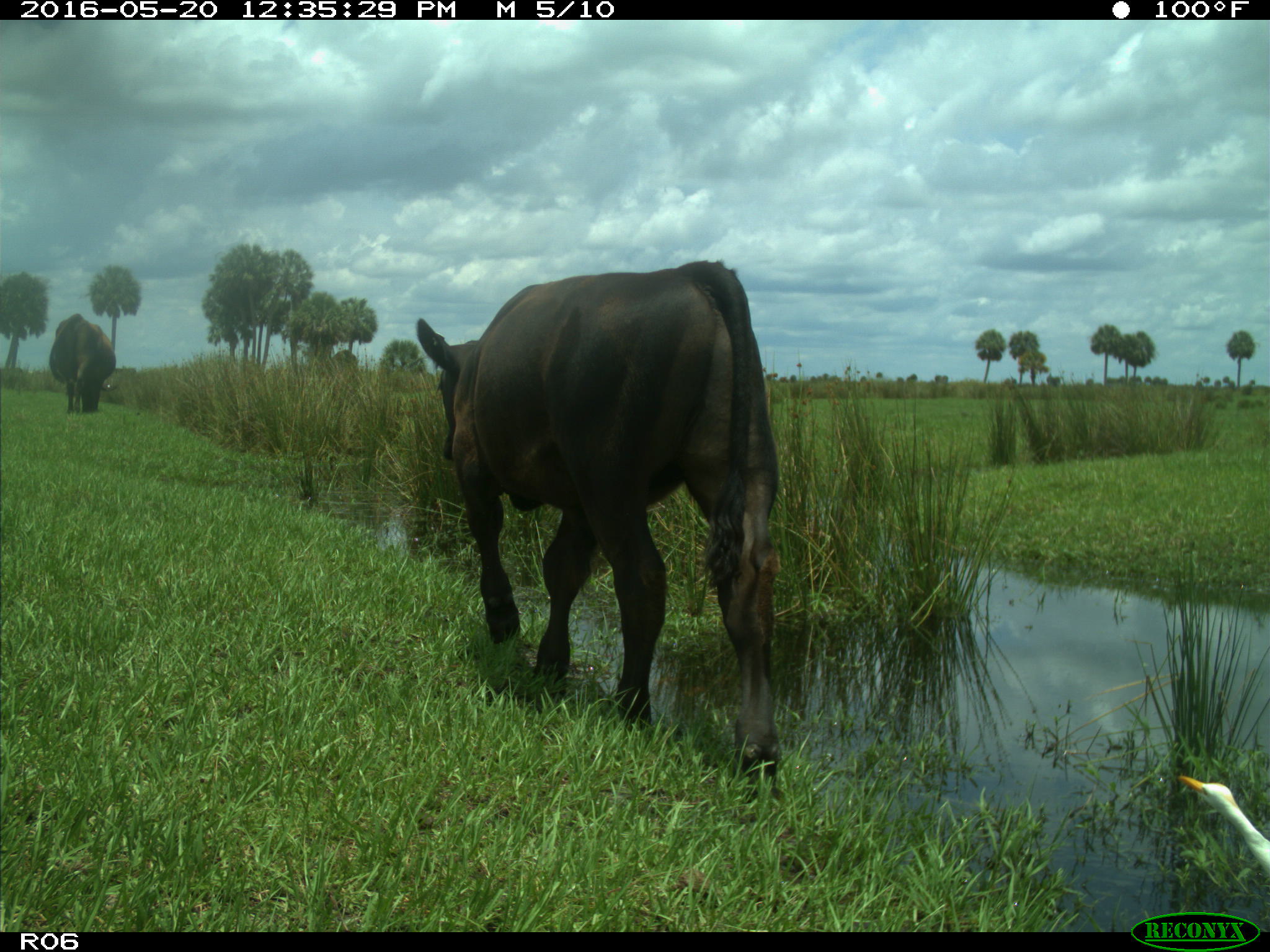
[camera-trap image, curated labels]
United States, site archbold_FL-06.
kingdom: Animalia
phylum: Chordata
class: Mammalia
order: Artiodactyla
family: Bovidae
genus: Bos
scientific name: Bos taurus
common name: domestic cow